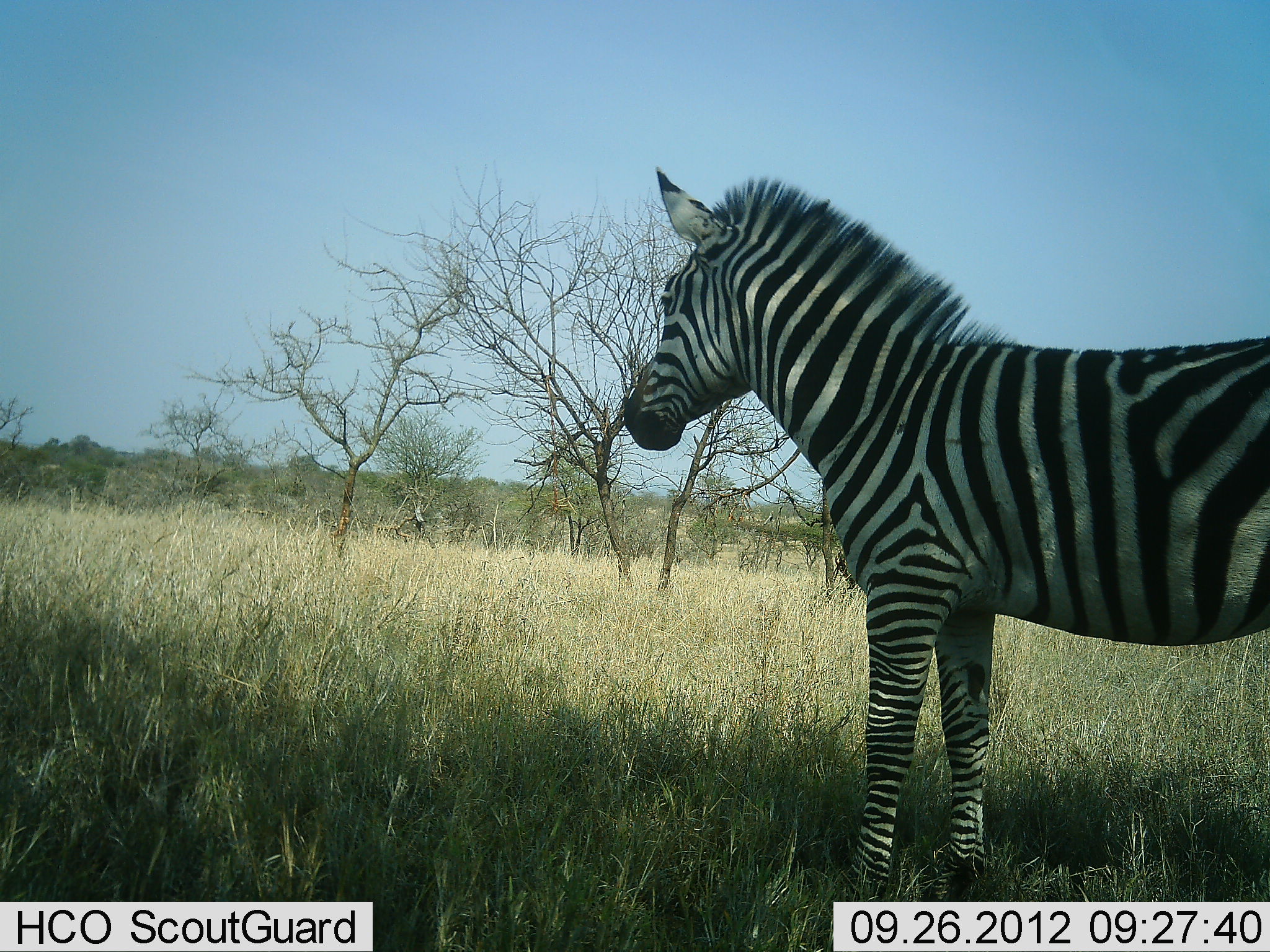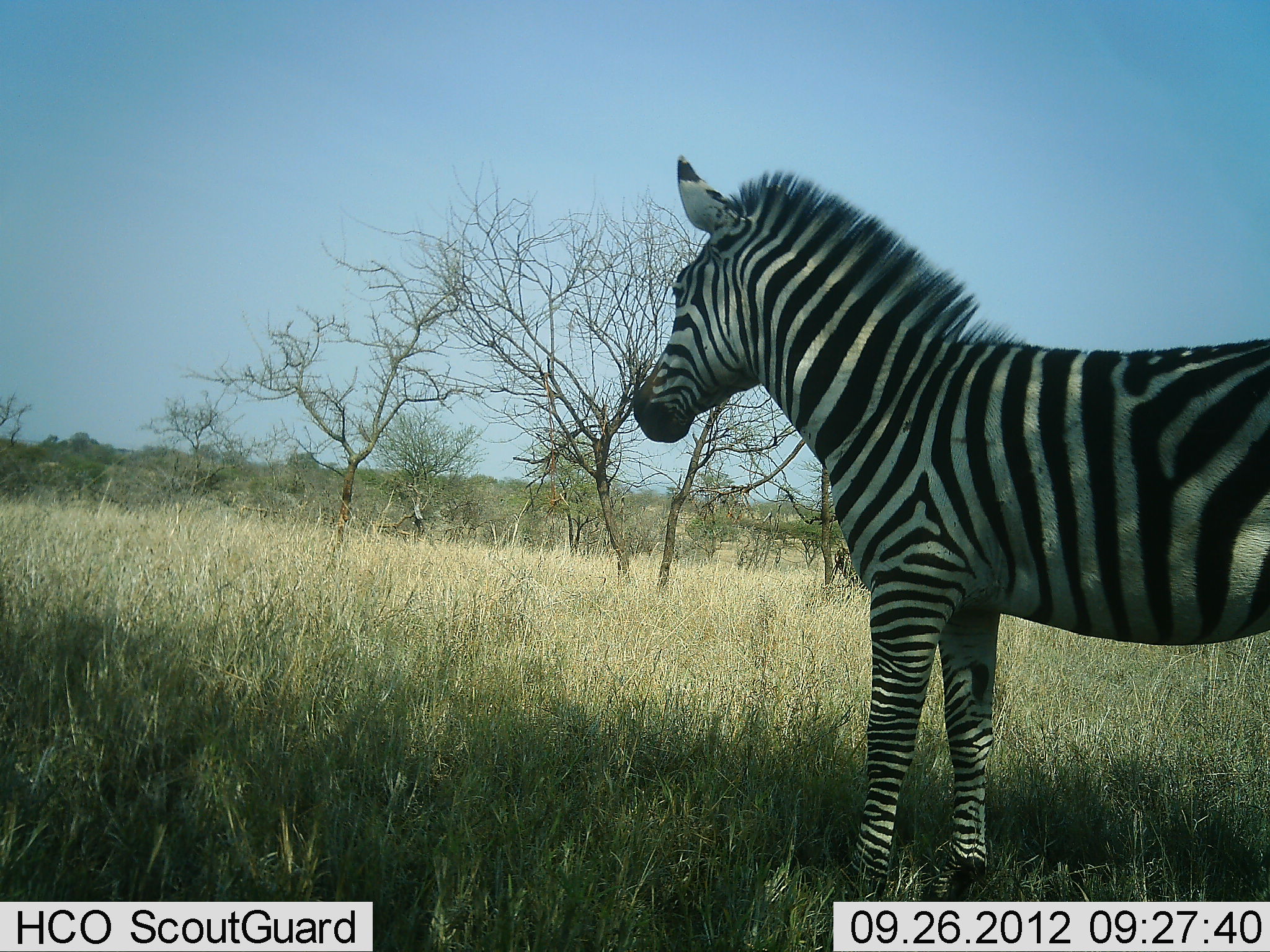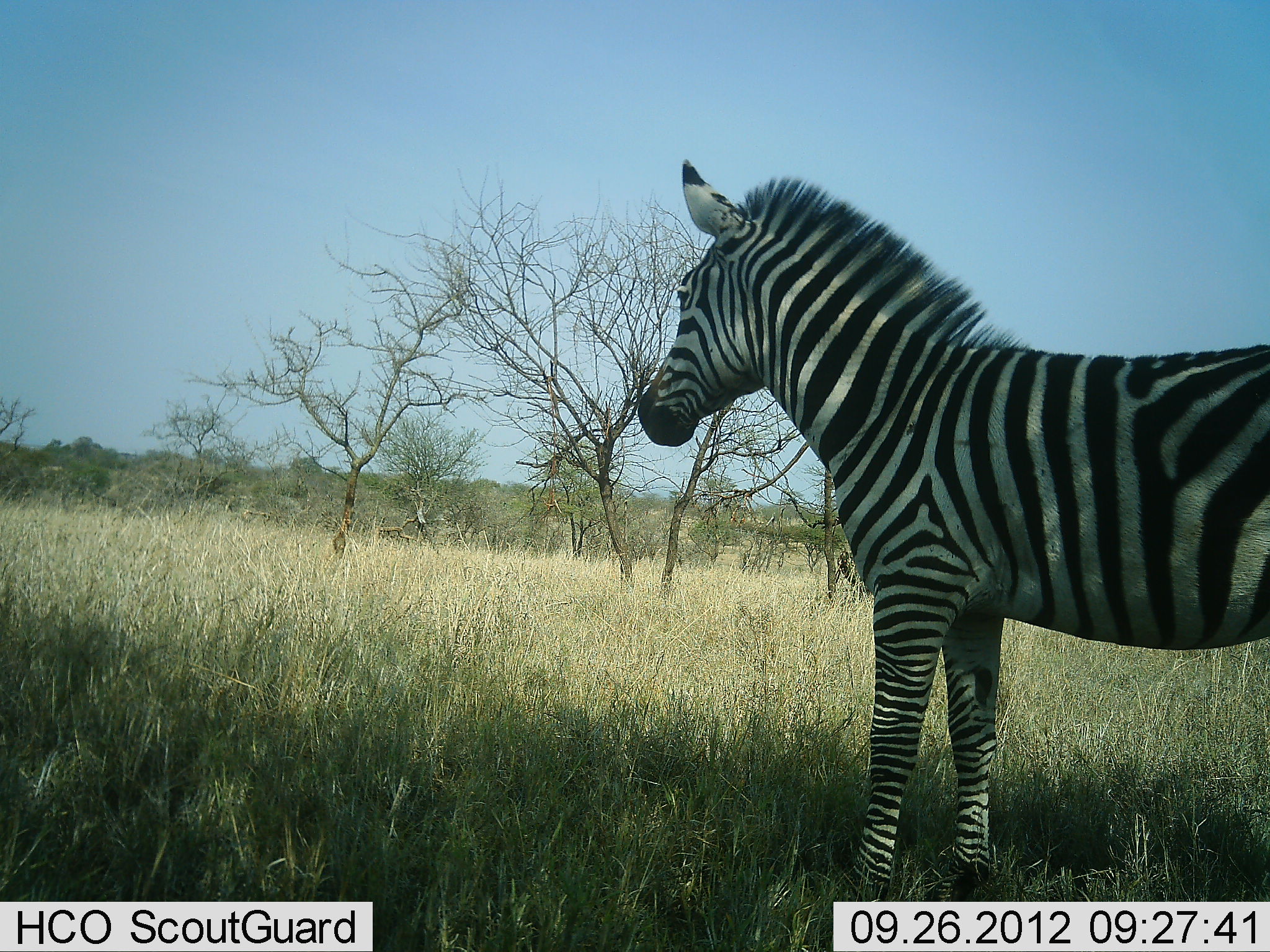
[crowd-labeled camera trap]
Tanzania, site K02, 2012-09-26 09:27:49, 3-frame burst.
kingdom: Animalia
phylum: Chordata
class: Mammalia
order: Perissodactyla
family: Equidae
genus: Equus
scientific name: Equus quagga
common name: plains zebra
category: zebra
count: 1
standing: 100%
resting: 0%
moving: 0%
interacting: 0%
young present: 0%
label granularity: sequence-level